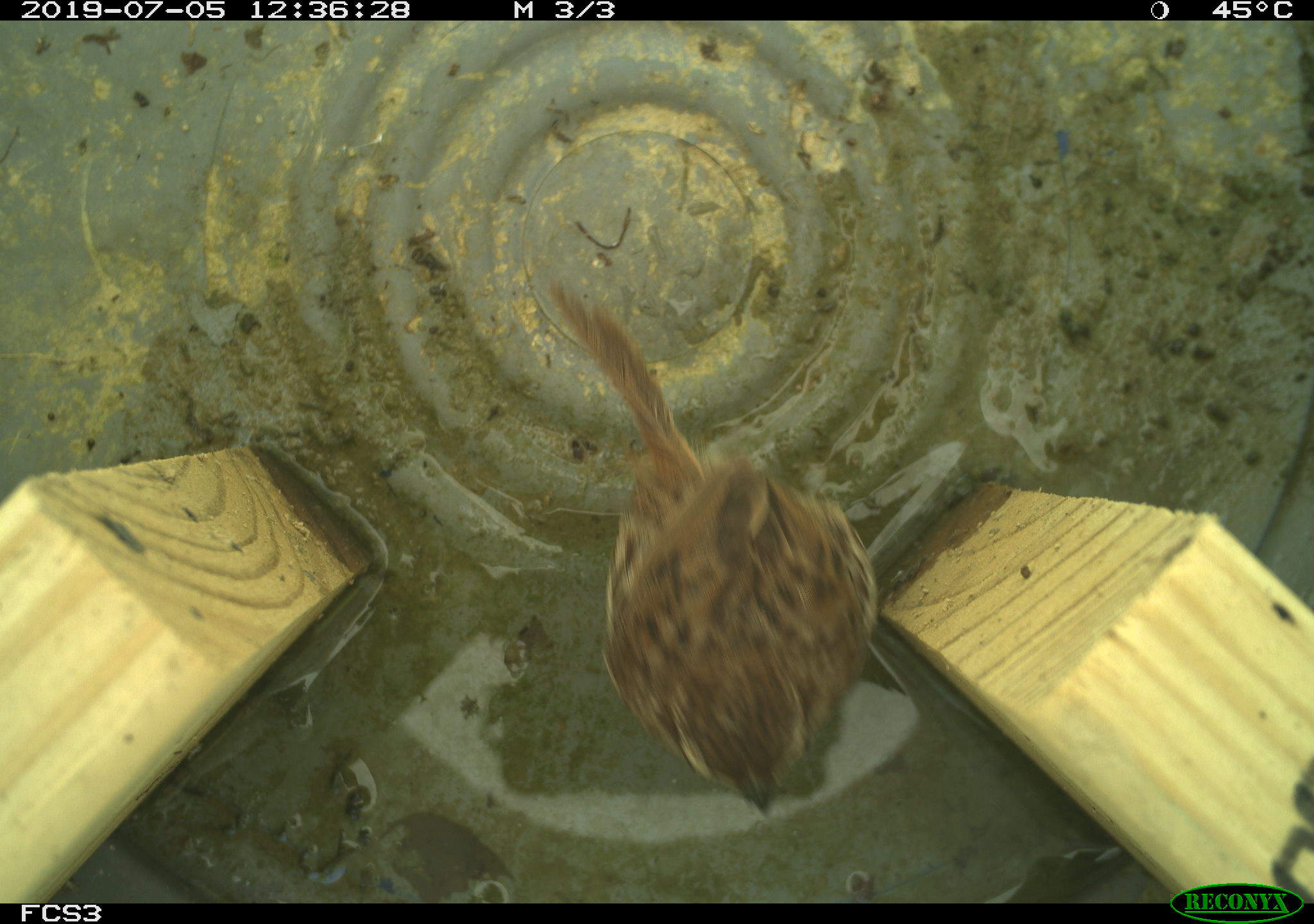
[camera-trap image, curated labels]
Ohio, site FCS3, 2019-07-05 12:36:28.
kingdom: Animalia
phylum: Chordata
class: Aves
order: Passeriformes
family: Passerellidae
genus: Melospiza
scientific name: Melospiza melodia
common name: song sparrow